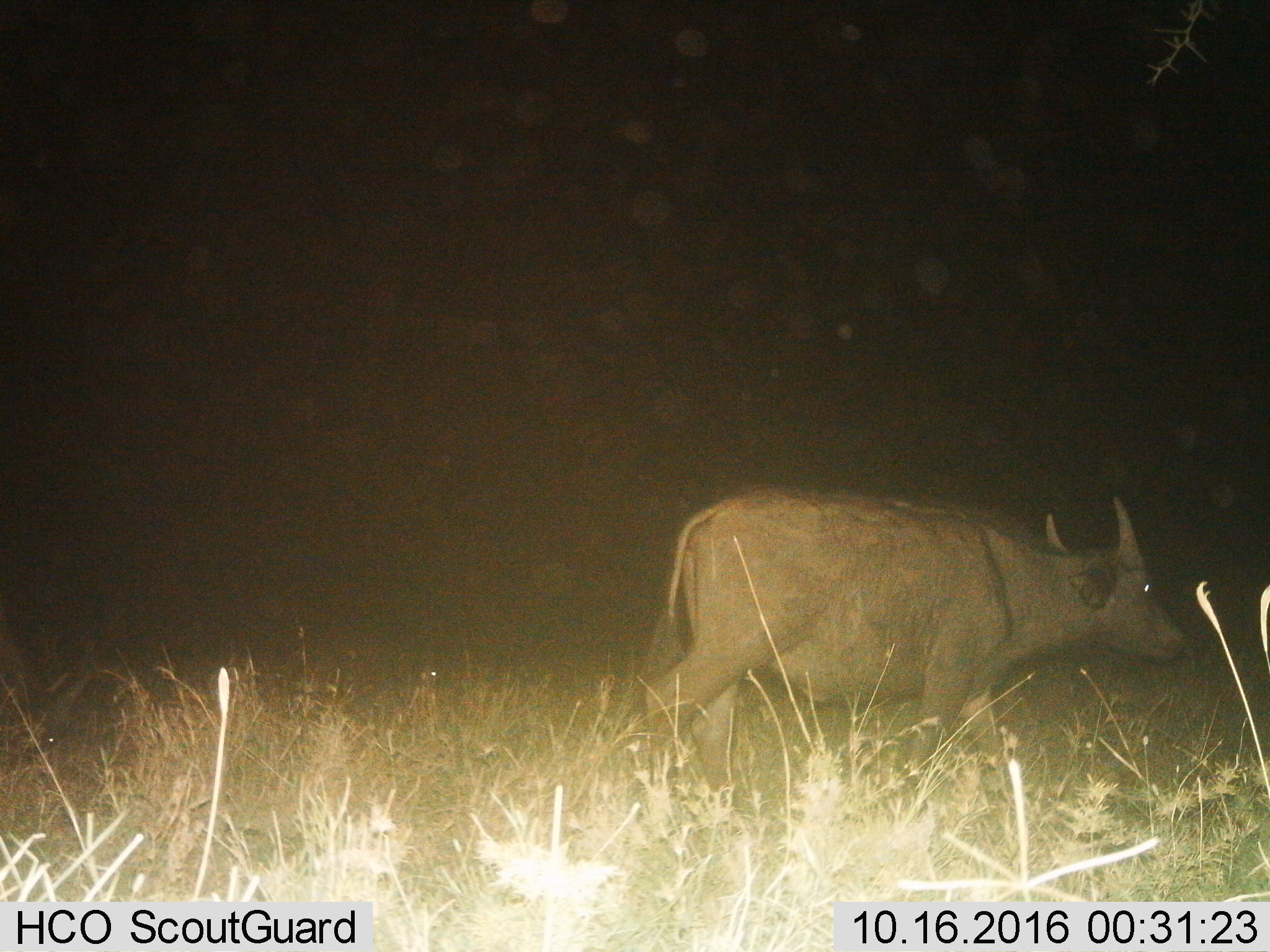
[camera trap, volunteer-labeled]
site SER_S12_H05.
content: unidentified animal